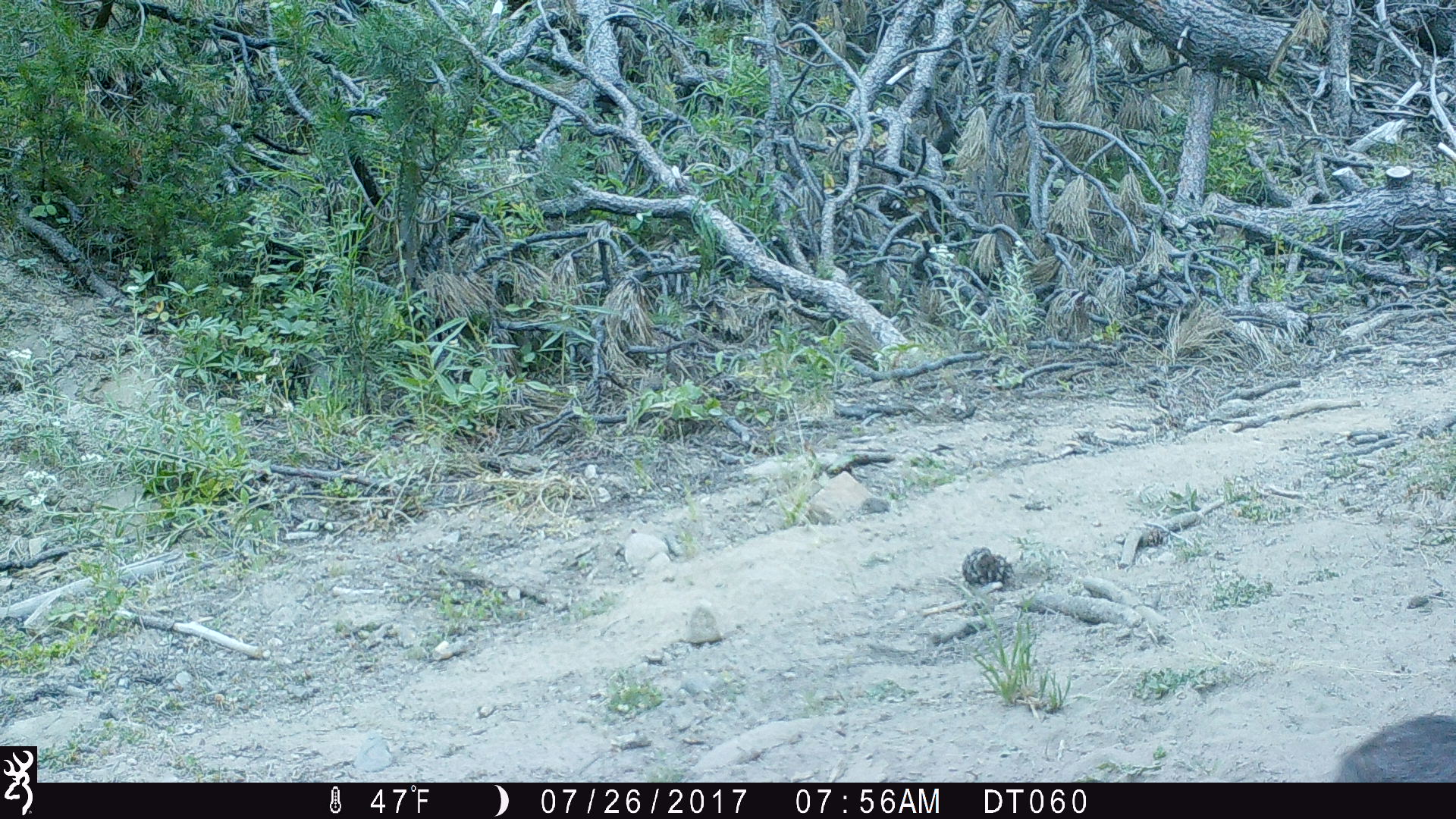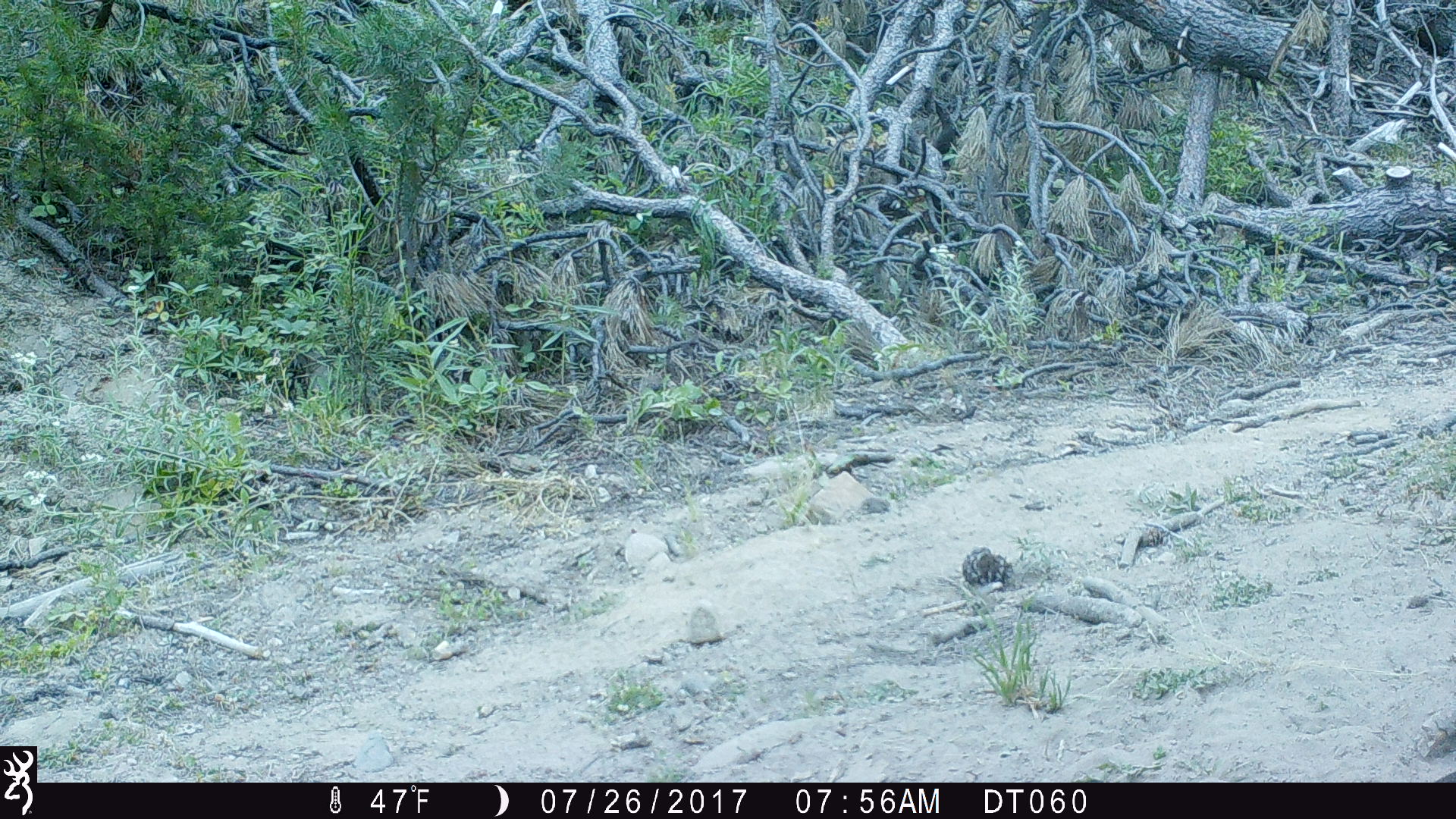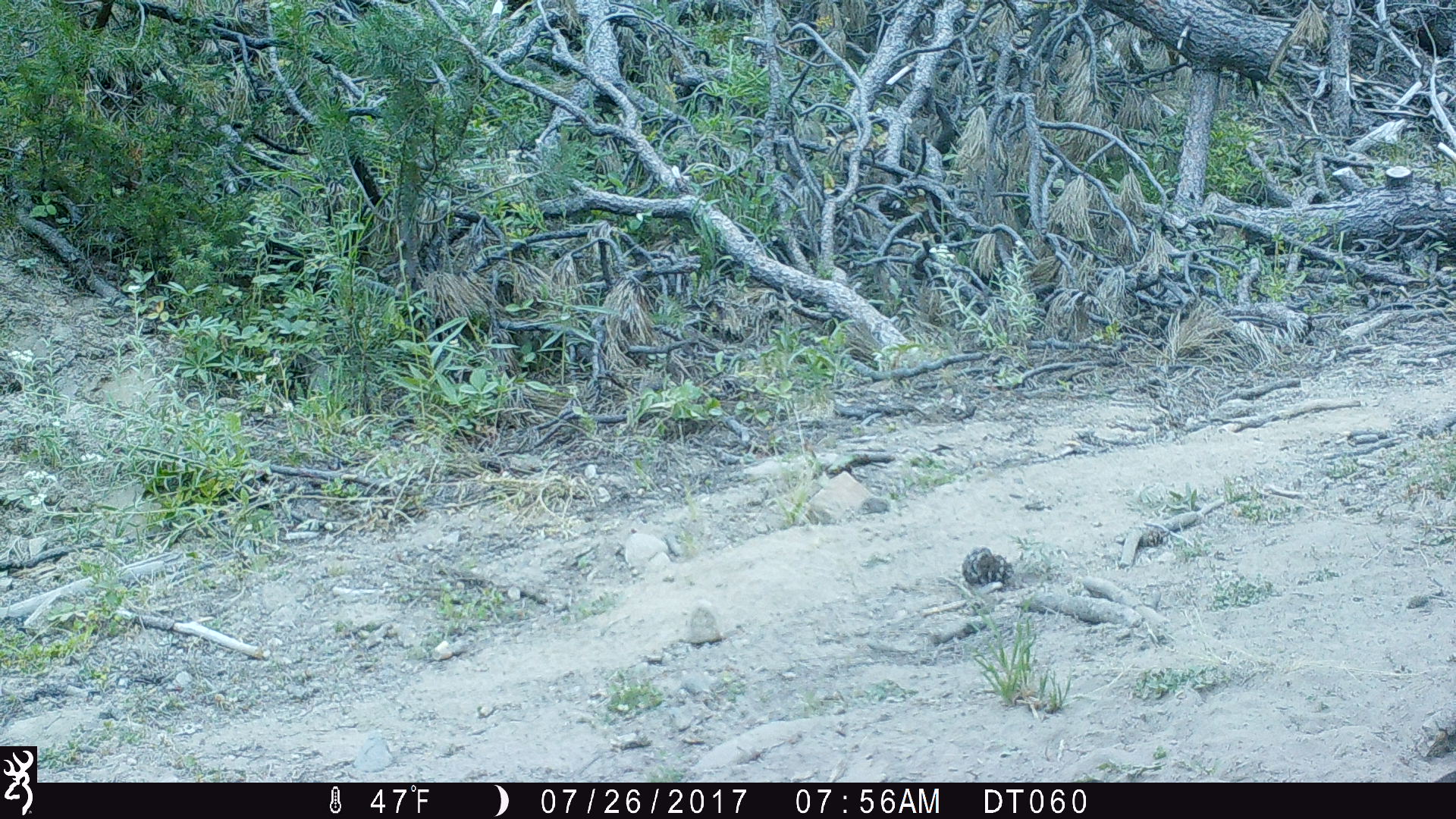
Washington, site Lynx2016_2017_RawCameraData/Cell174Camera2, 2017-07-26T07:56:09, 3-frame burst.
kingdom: Animalia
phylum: Chordata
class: Mammalia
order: Lagomorpha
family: Leporidae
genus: Lepus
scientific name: Lepus americanus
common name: snowshoe hare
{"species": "Lepus americanus (snowshoe hare)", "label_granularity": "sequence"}